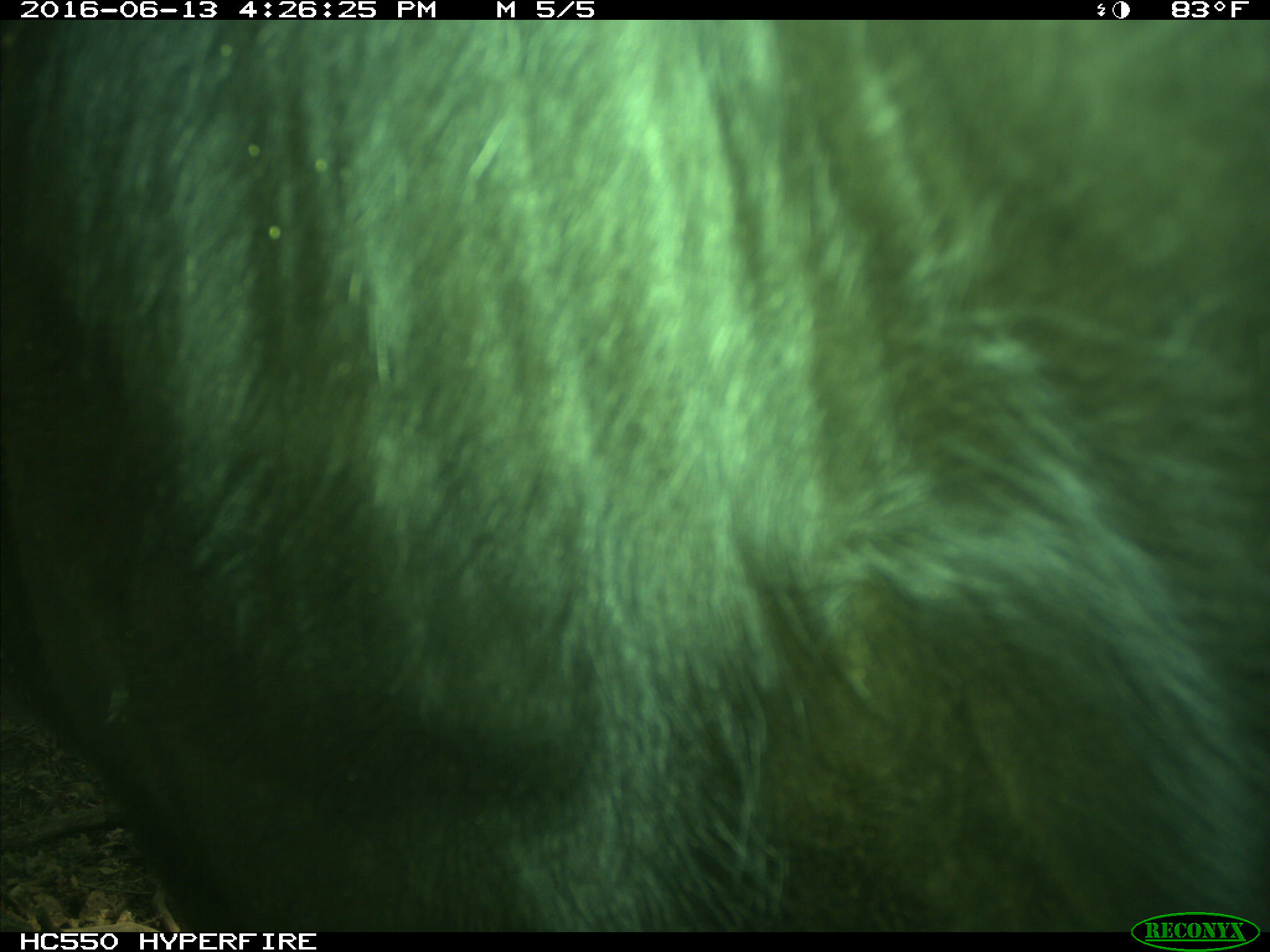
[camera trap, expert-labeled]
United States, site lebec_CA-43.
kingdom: Animalia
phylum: Chordata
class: Mammalia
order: Artiodactyla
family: Bovidae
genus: Bos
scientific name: Bos taurus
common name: domestic cow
Bos taurus (domestic cow).